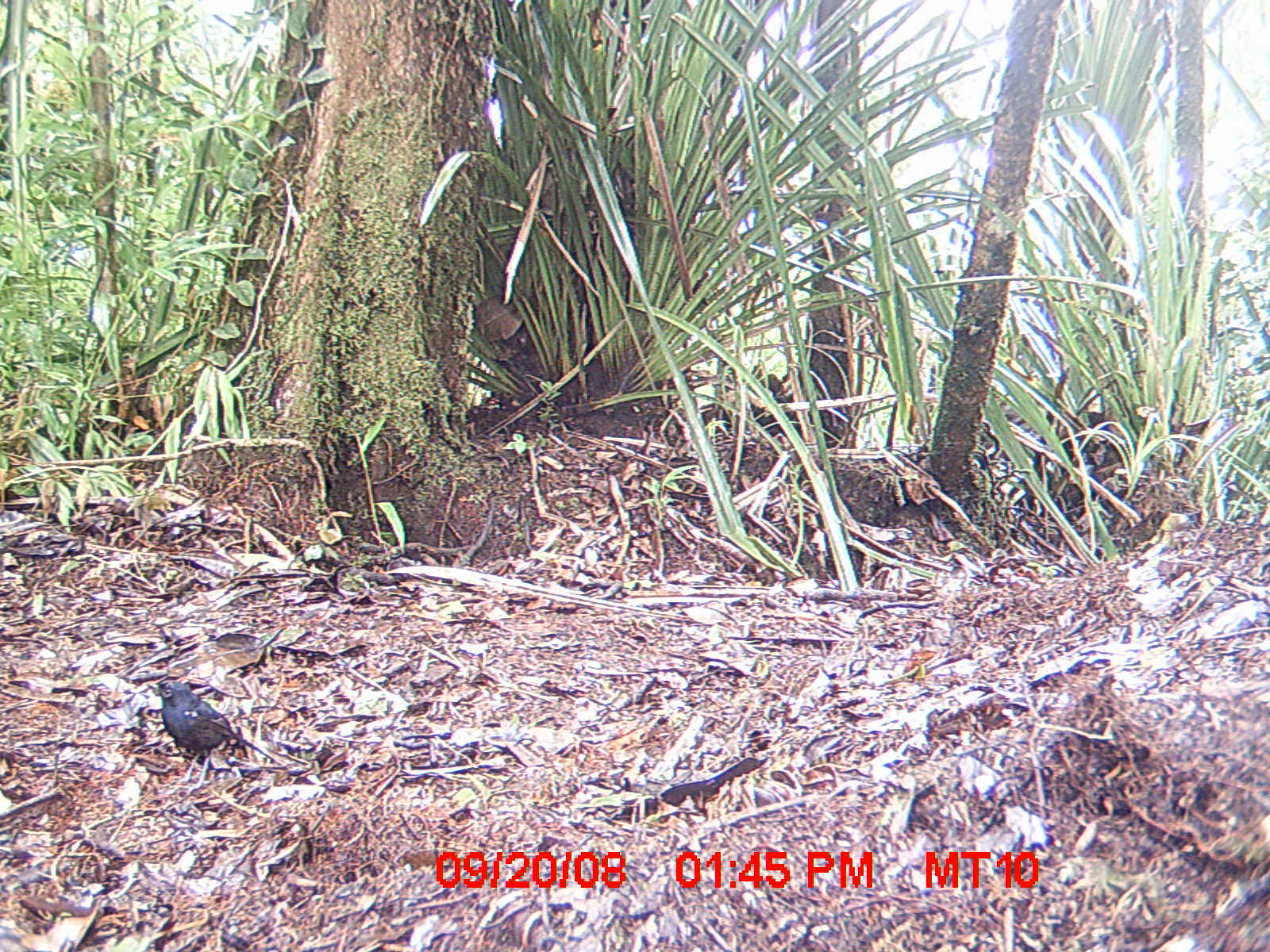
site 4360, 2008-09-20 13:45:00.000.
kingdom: Animalia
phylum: Chordata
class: Aves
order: Coraciiformes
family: Brachypteraciidae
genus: Brachypteracias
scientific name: Brachypteracias squamiger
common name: scaly ground-roller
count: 1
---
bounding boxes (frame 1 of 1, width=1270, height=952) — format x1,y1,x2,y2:
brachypteracias squamiger: 146,678,279,790